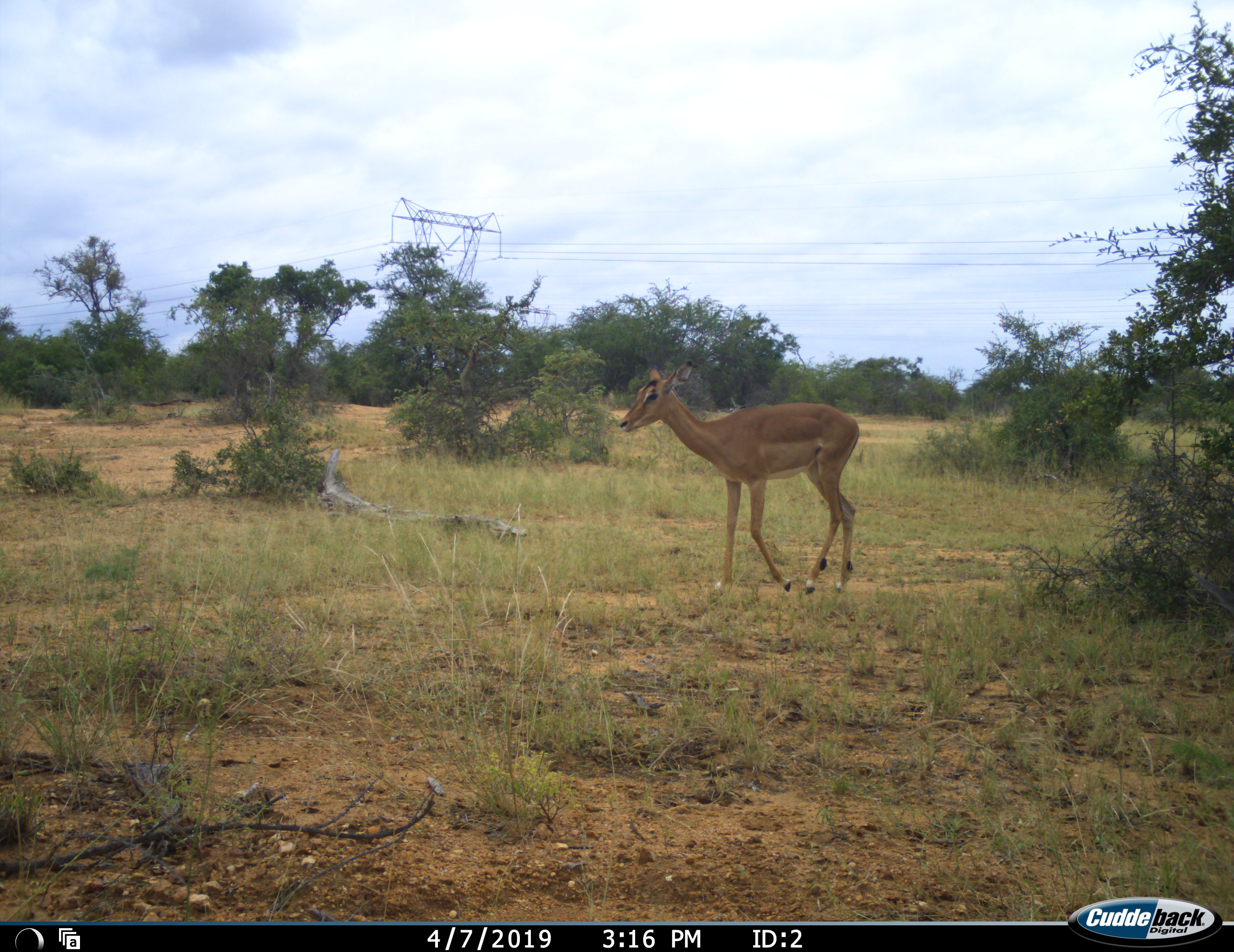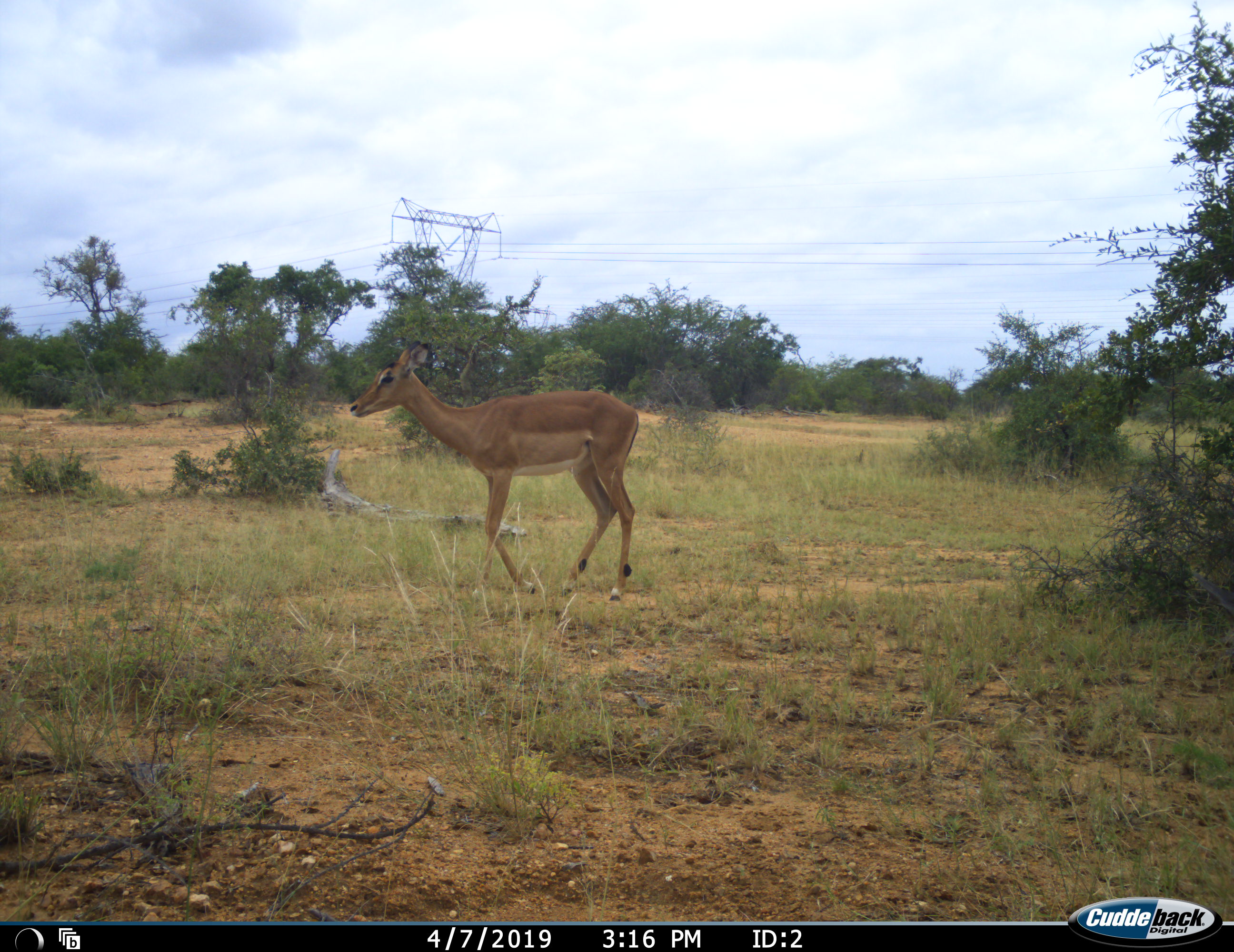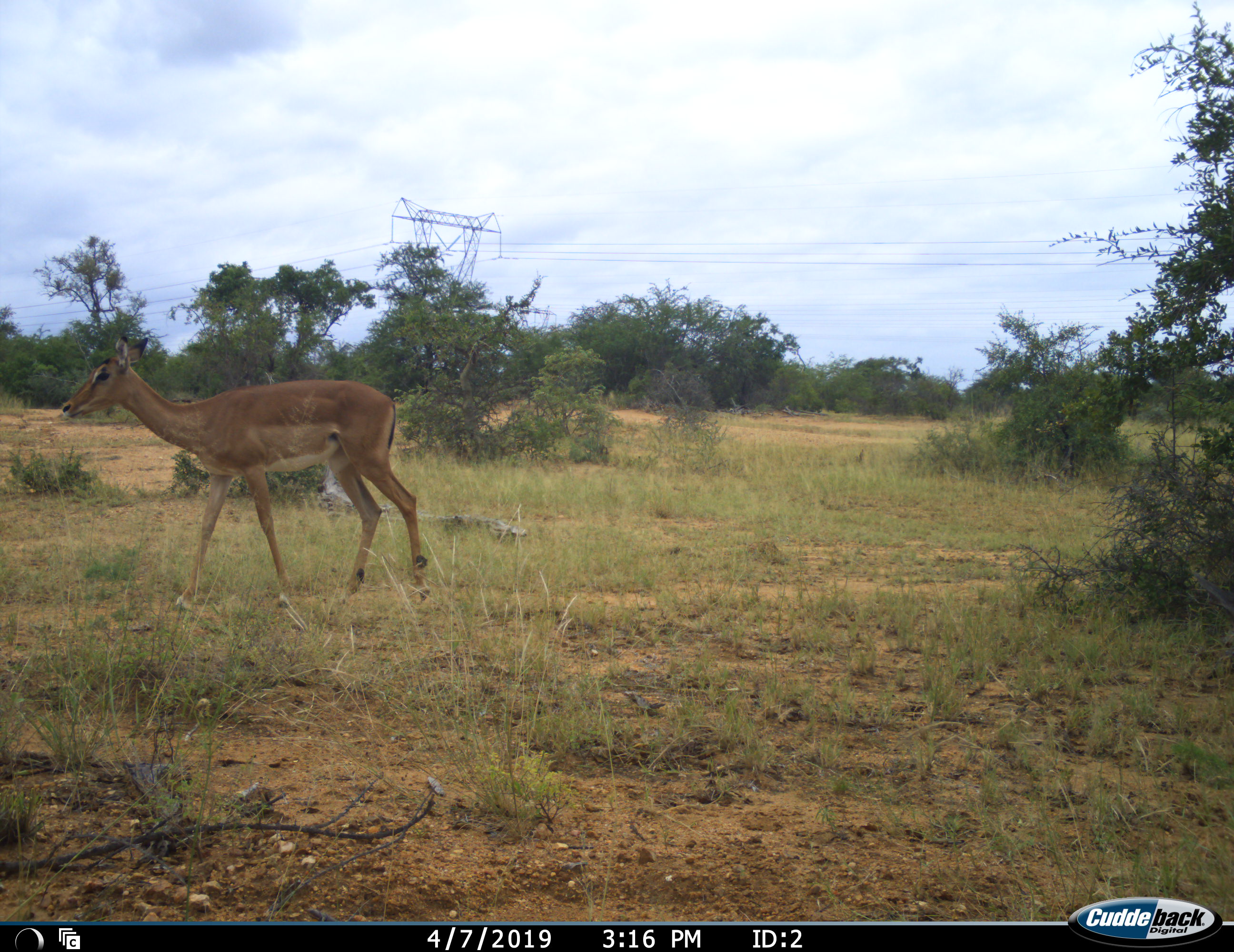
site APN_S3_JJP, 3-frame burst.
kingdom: Animalia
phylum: Chordata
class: Mammalia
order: Artiodactyla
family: Bovidae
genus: Aepyceros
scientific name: Aepyceros melampus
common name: impala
Impala (Aepyceros melampus), count 1. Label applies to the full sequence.